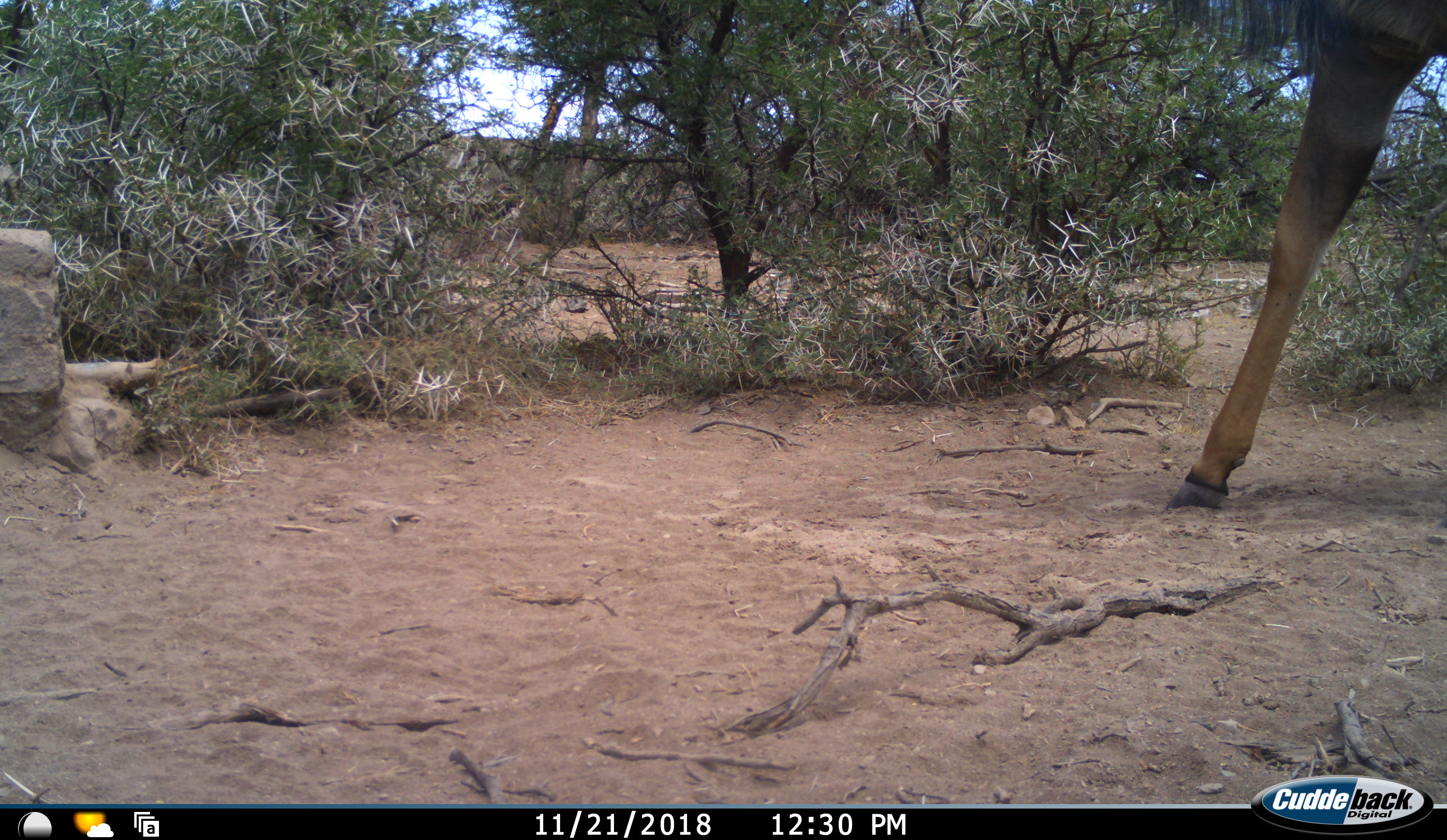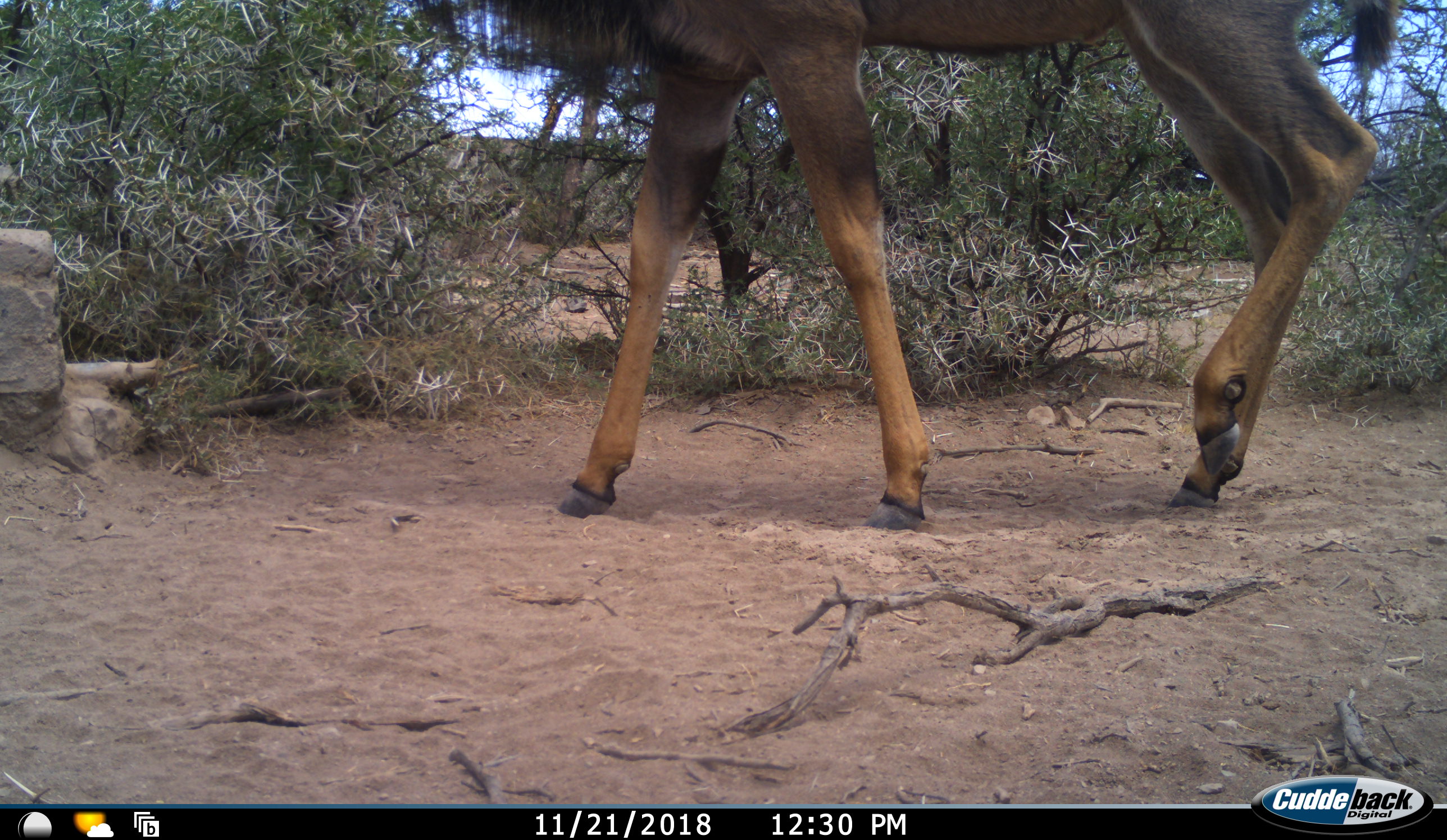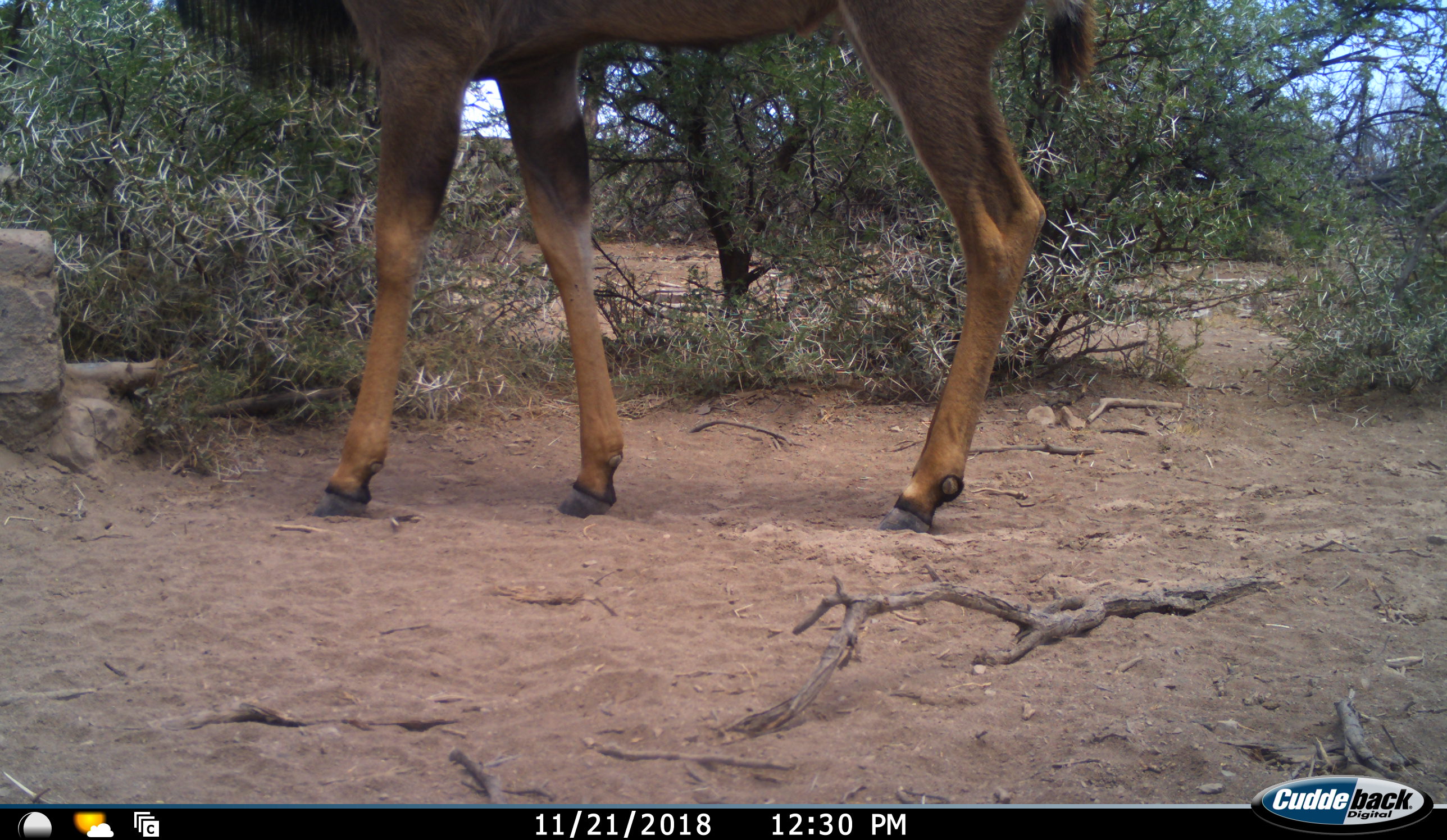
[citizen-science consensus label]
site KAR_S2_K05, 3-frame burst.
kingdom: Animalia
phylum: Chordata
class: Mammalia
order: Artiodactyla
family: Bovidae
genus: Tragelaphus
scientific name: Tragelaphus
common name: kudu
Kudu (Tragelaphus), count 1. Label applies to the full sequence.